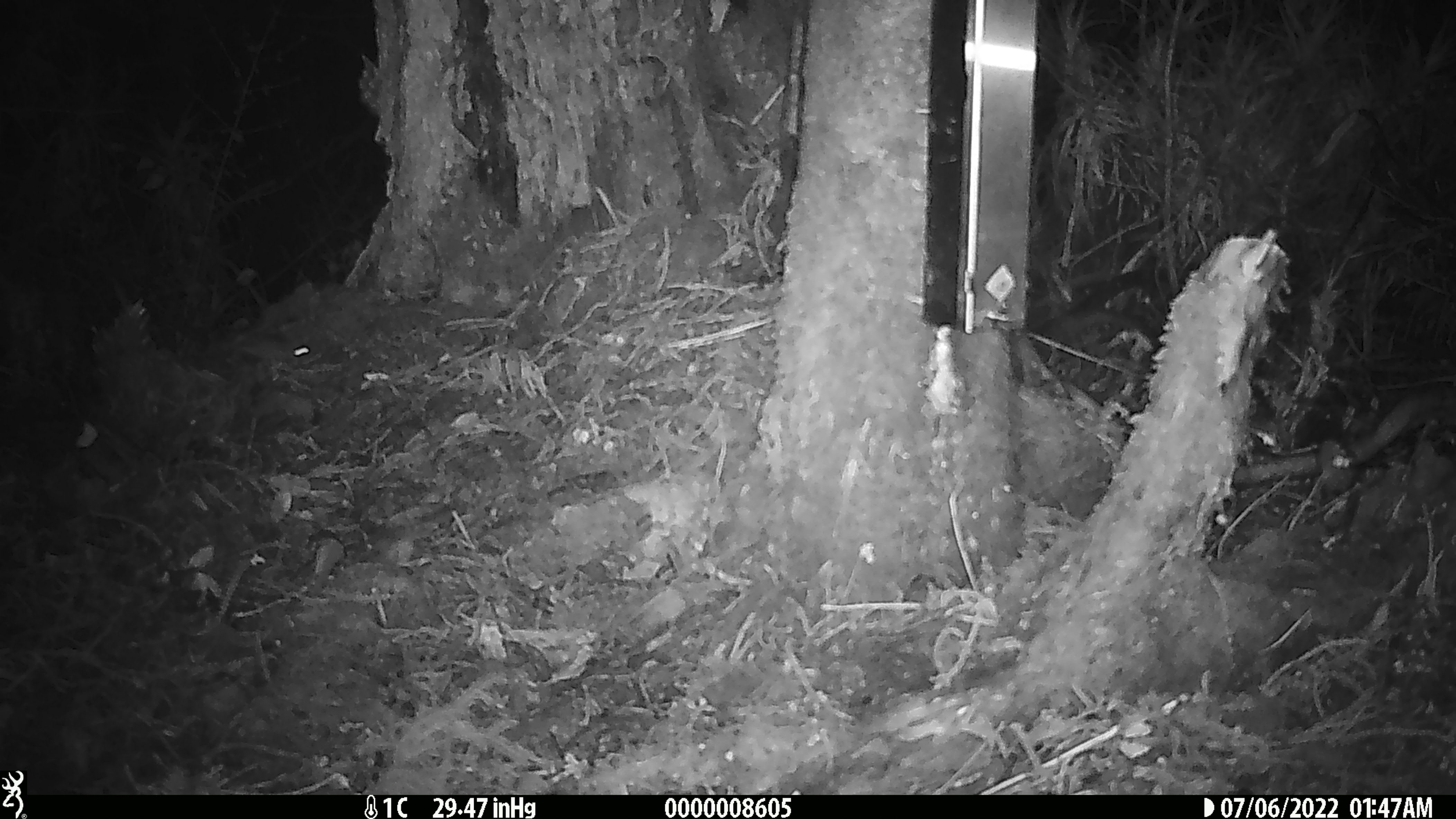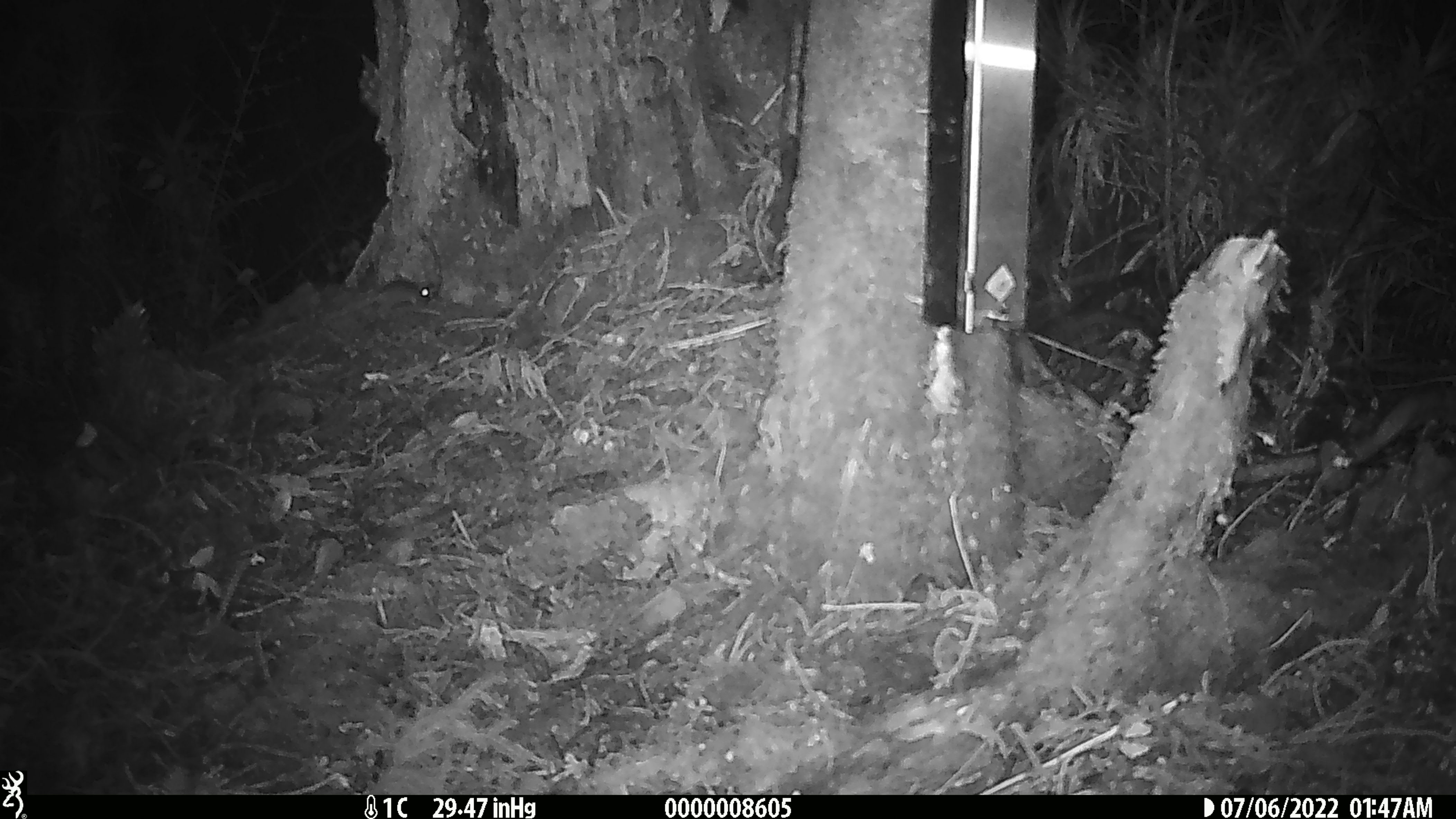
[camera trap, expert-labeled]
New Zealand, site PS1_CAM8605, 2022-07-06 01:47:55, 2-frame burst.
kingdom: Animalia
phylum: Chordata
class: Mammalia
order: Rodentia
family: Muridae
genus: Mus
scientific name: Mus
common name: mouse